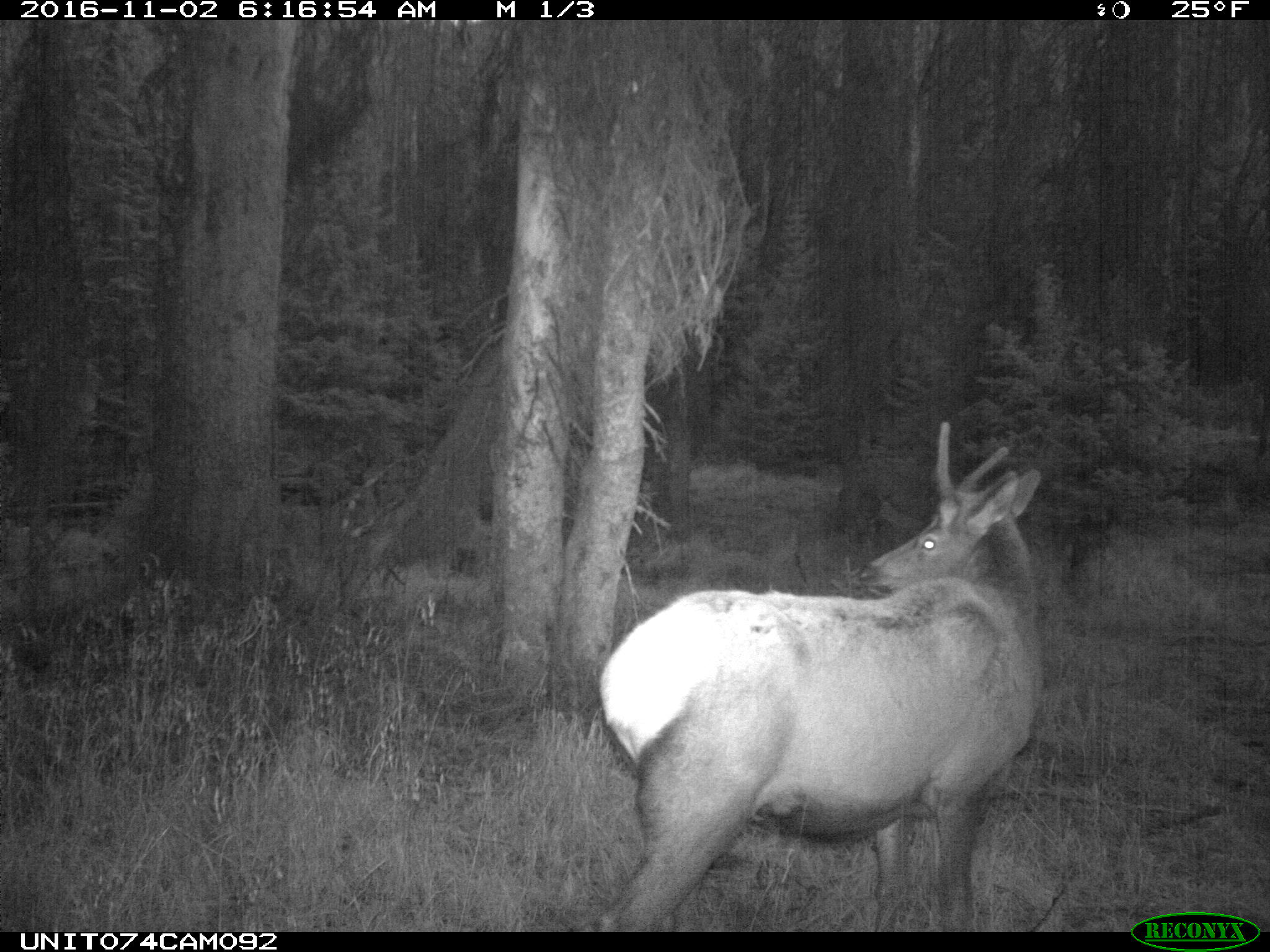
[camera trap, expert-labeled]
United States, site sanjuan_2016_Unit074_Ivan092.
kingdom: Animalia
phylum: Chordata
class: Mammalia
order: Artiodactyla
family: Cervidae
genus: Cervus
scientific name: Cervus elaphus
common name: red deer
Cervus elaphus (red deer).